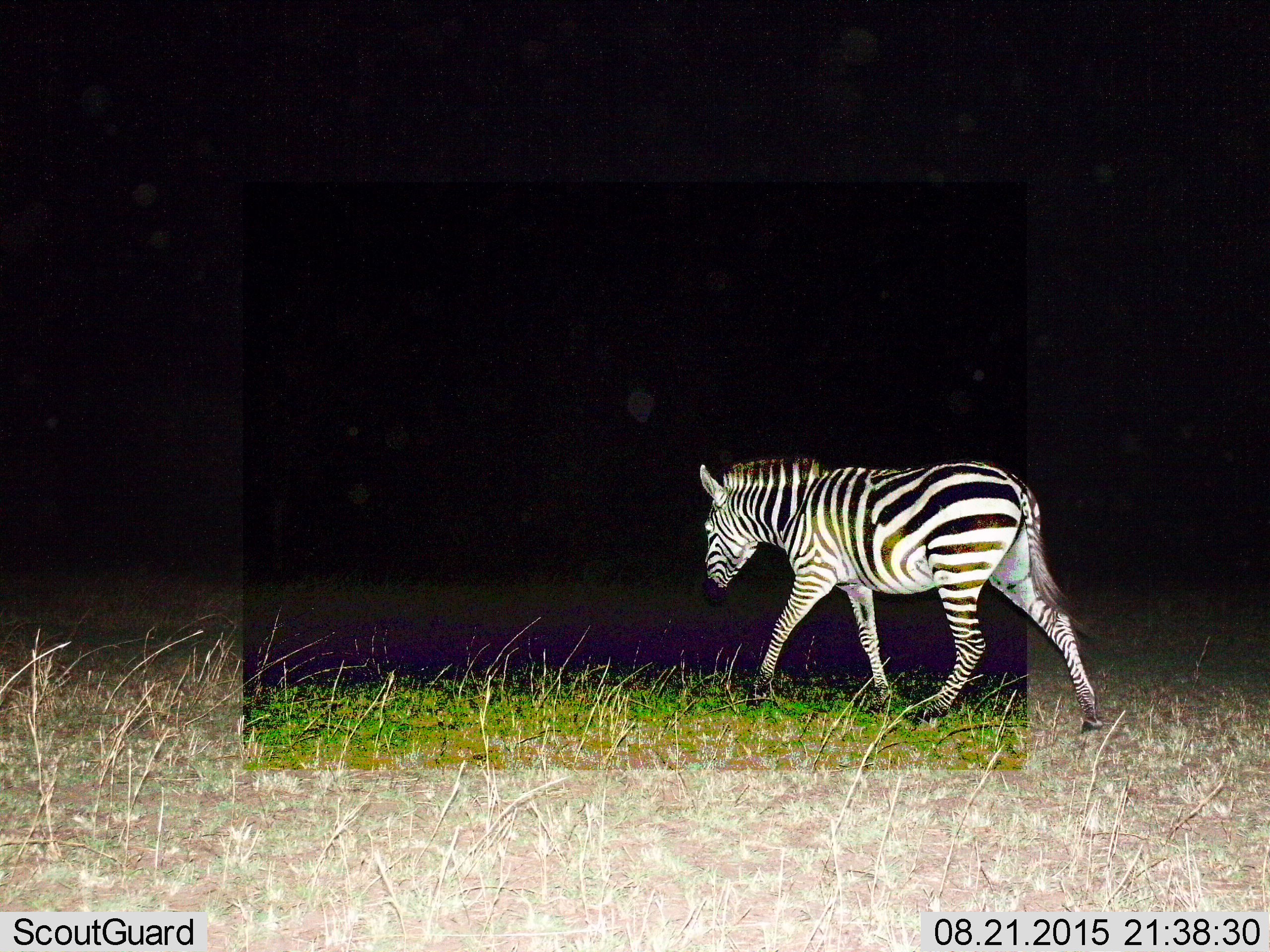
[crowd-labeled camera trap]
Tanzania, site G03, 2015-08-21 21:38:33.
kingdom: Animalia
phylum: Chordata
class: Mammalia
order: Perissodactyla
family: Equidae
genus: Equus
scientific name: Equus quagga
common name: plains zebra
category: zebra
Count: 1.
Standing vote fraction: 6%.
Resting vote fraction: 0%.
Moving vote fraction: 94%.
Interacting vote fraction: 0%.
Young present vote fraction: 0%.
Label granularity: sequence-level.